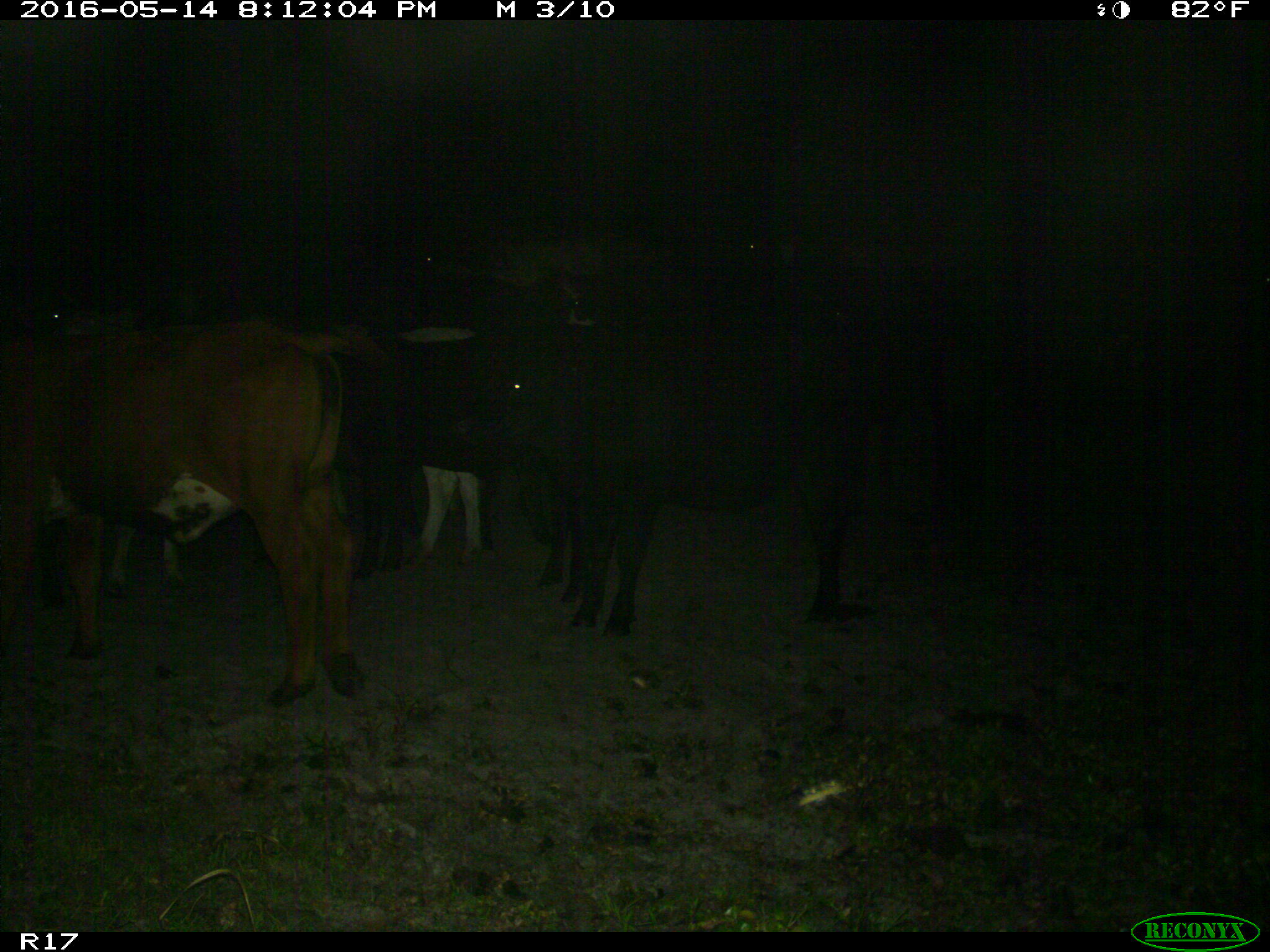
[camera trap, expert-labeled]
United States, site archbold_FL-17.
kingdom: Animalia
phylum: Chordata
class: Mammalia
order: Artiodactyla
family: Bovidae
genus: Bos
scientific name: Bos taurus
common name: domestic cow